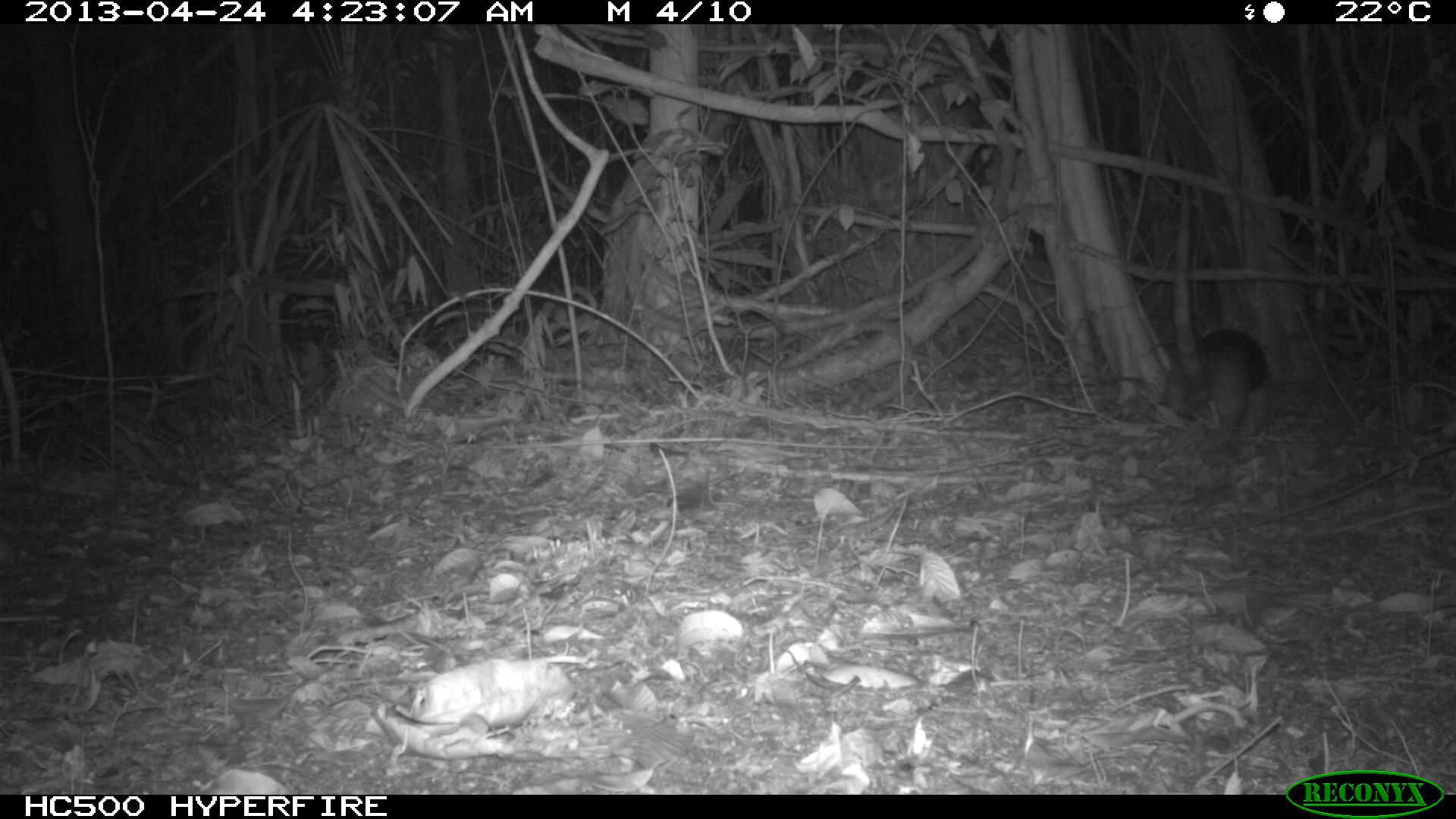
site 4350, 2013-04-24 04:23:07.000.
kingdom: Animalia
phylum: Chordata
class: Mammalia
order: Pilosa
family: Myrmecophagidae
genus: Tamandua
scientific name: Tamandua mexicana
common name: northern tamandua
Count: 1.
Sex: male.